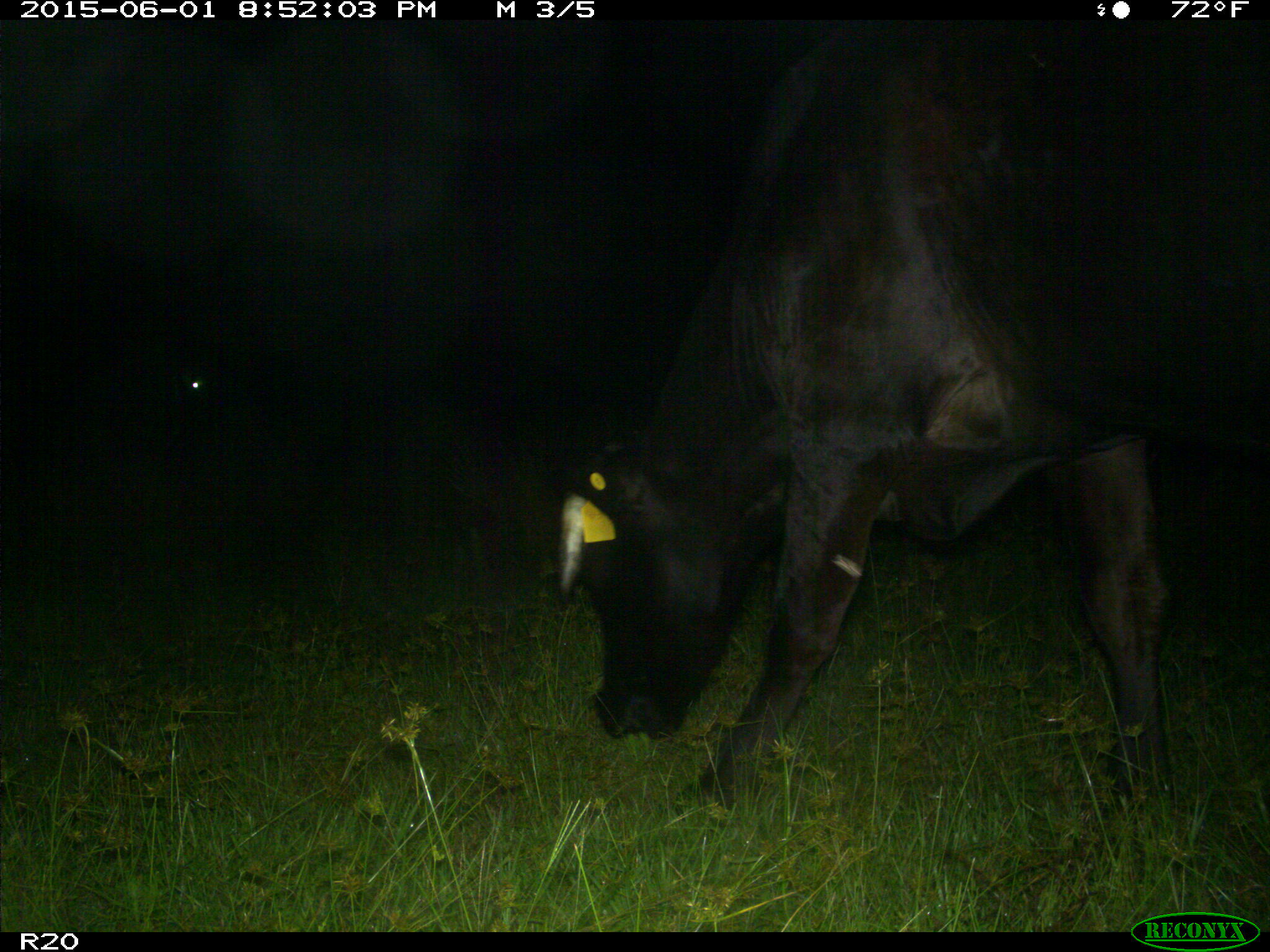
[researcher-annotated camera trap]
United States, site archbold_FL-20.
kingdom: Animalia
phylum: Chordata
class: Mammalia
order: Artiodactyla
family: Bovidae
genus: Bos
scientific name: Bos taurus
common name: domestic cow